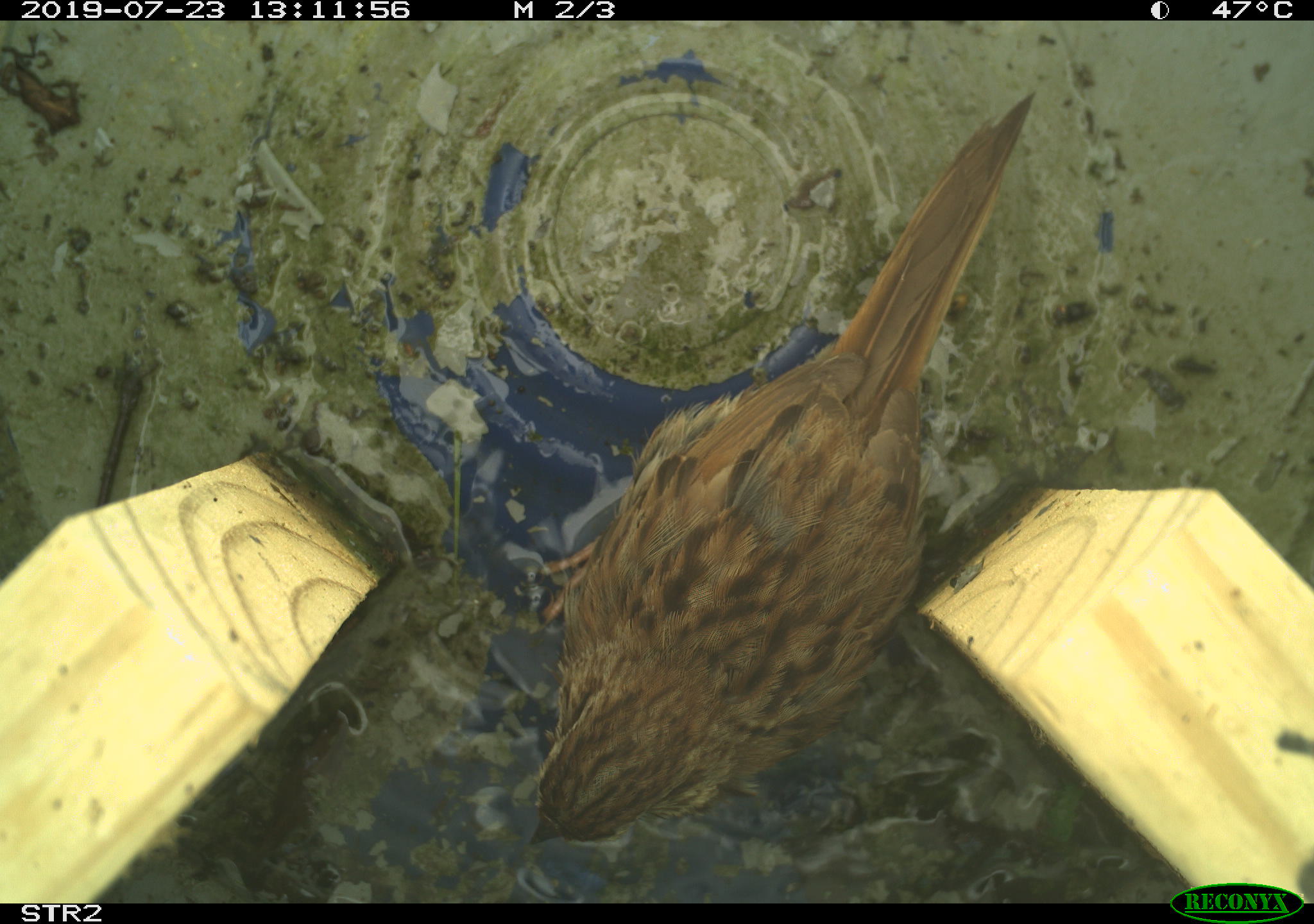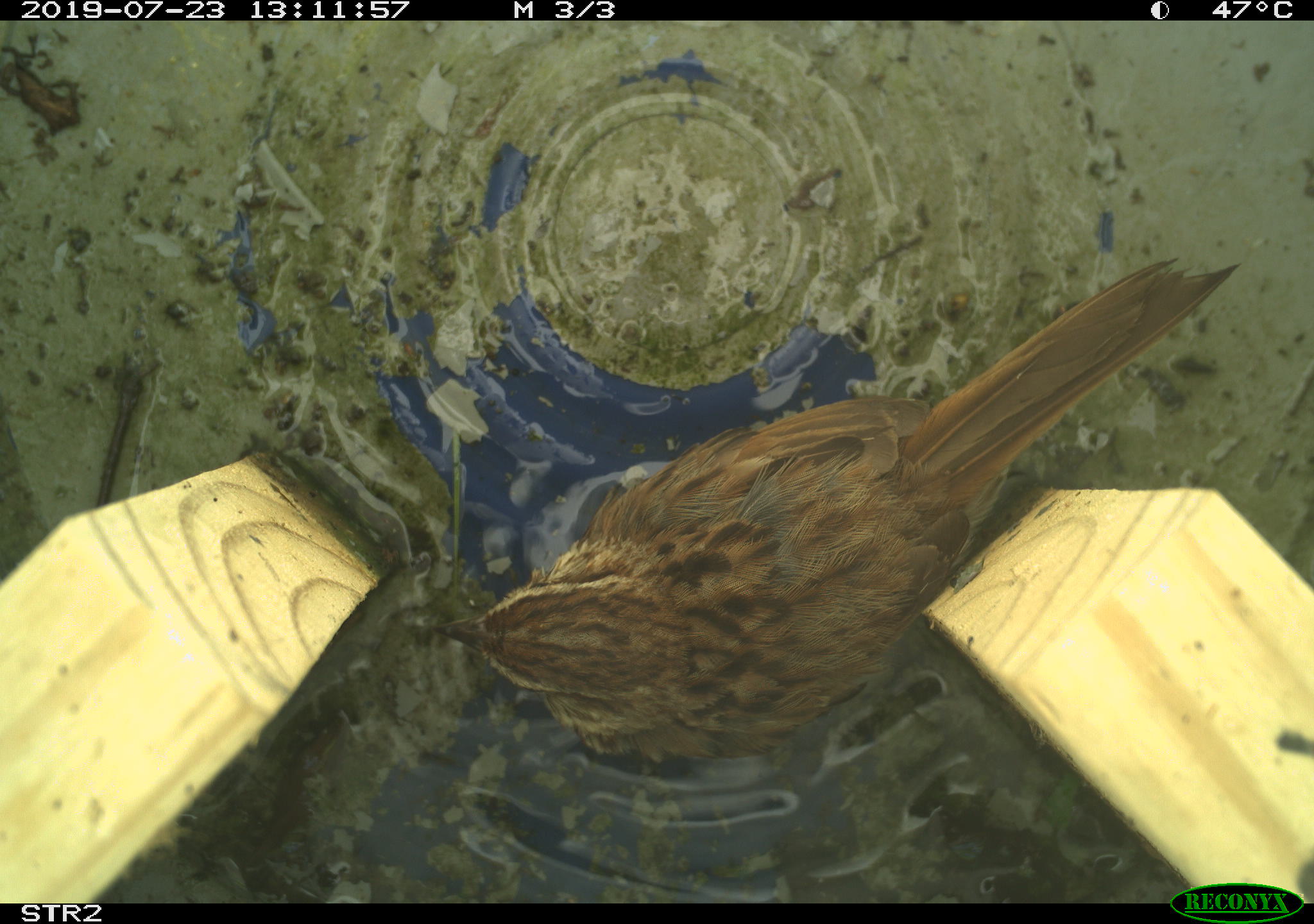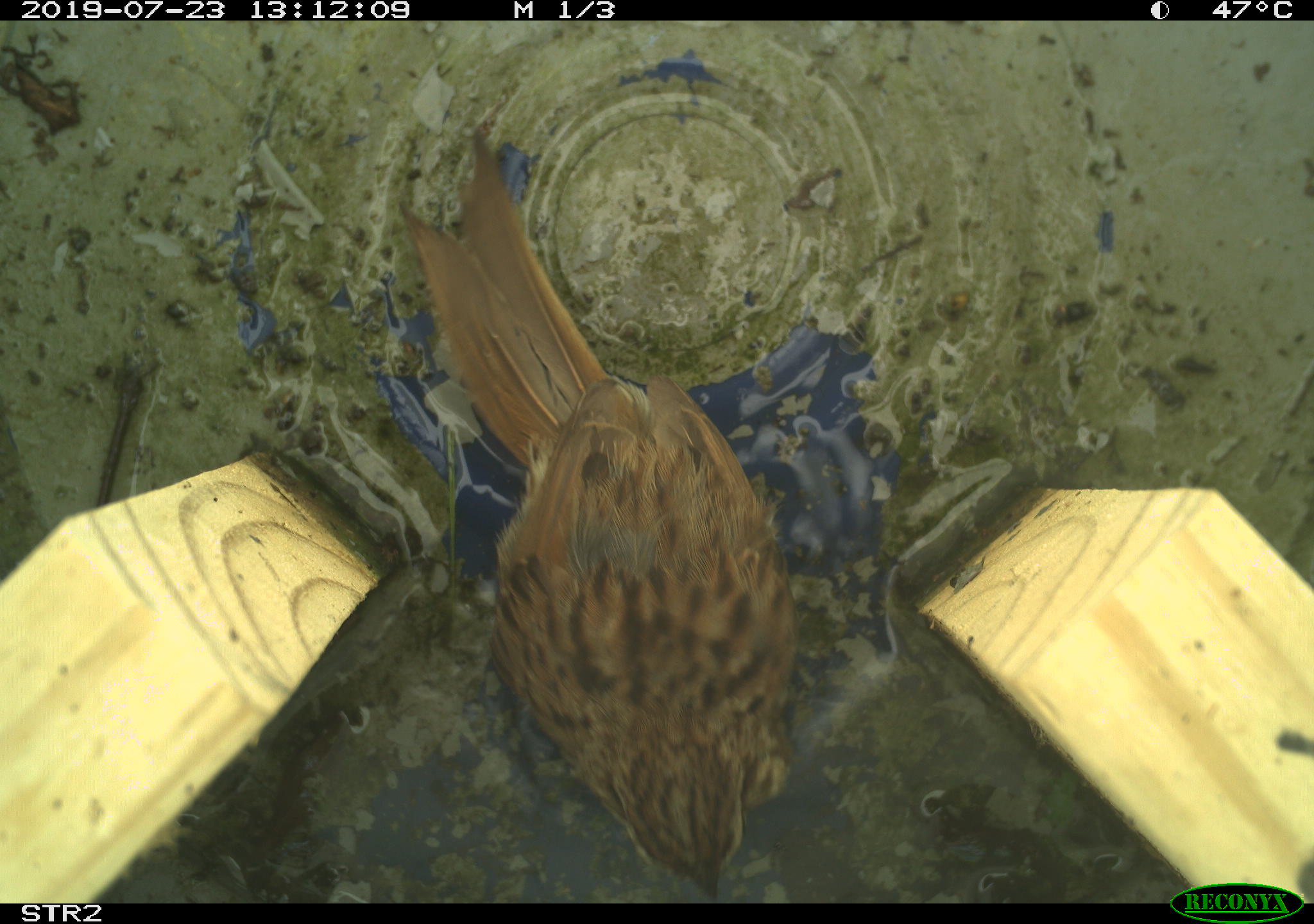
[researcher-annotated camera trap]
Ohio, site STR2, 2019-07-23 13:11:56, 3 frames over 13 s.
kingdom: Animalia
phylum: Chordata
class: Aves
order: Passeriformes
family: Passerellidae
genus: Melospiza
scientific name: Melospiza melodia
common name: song sparrow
Song sparrow (Melospiza melodia).